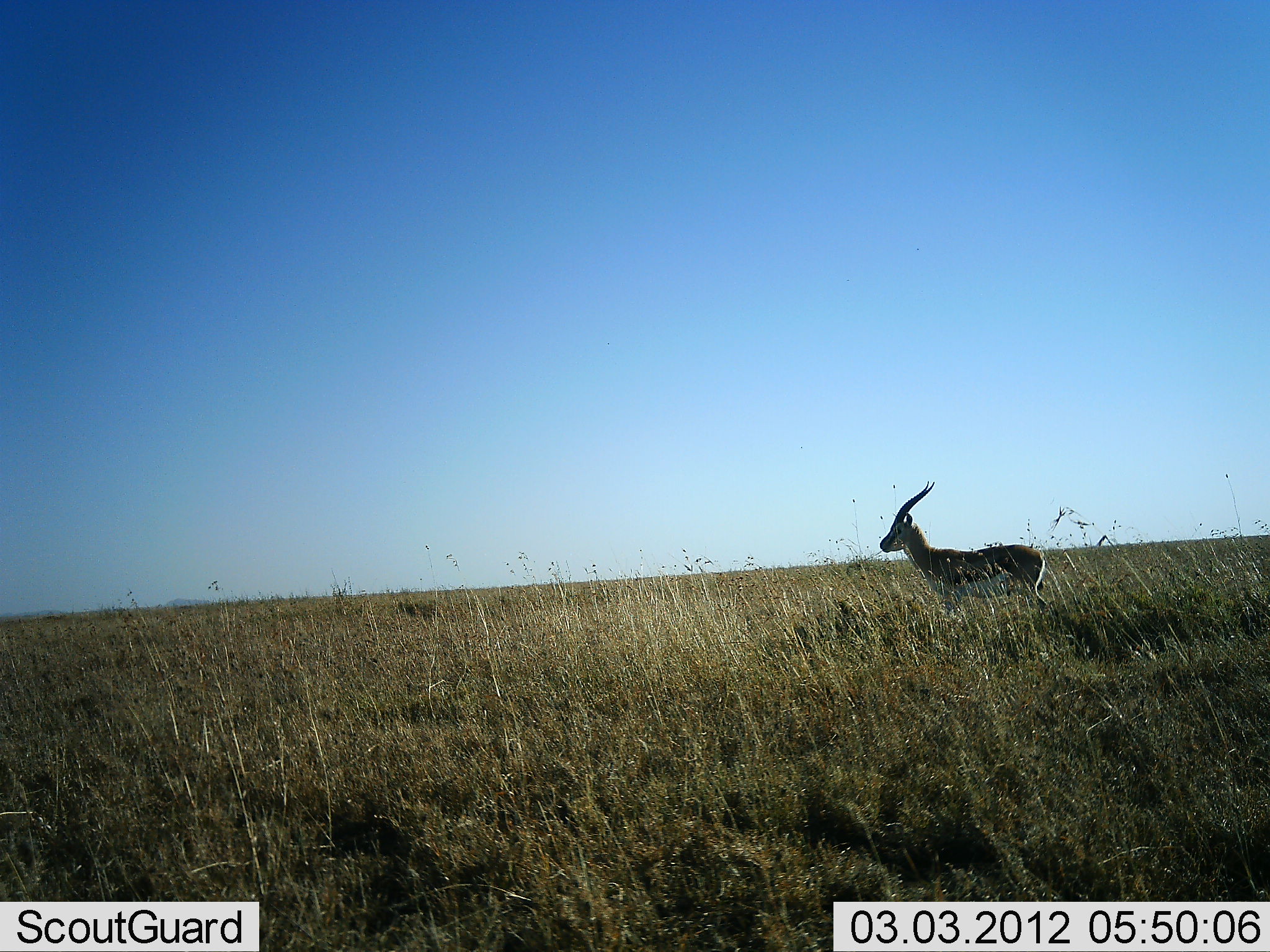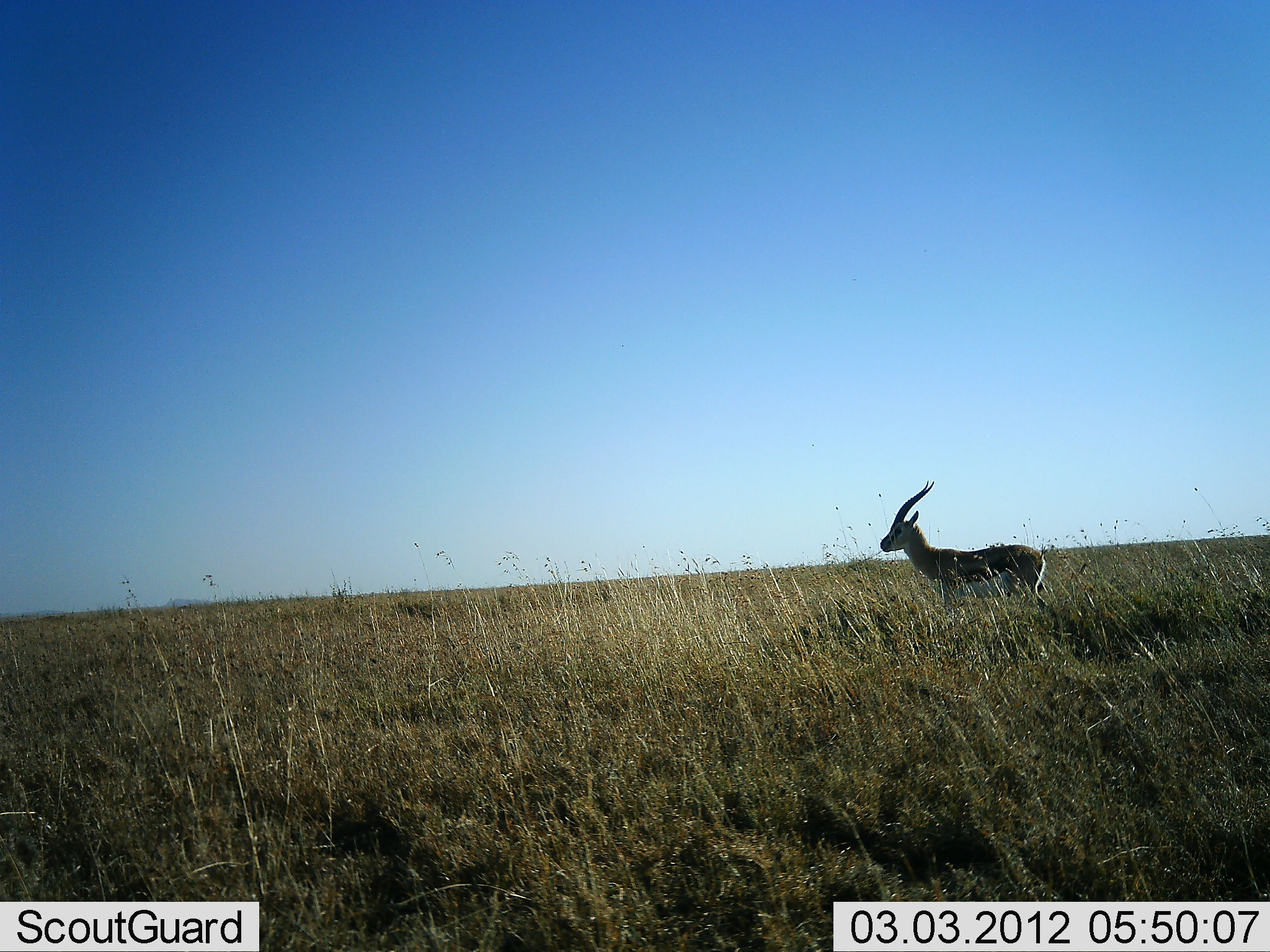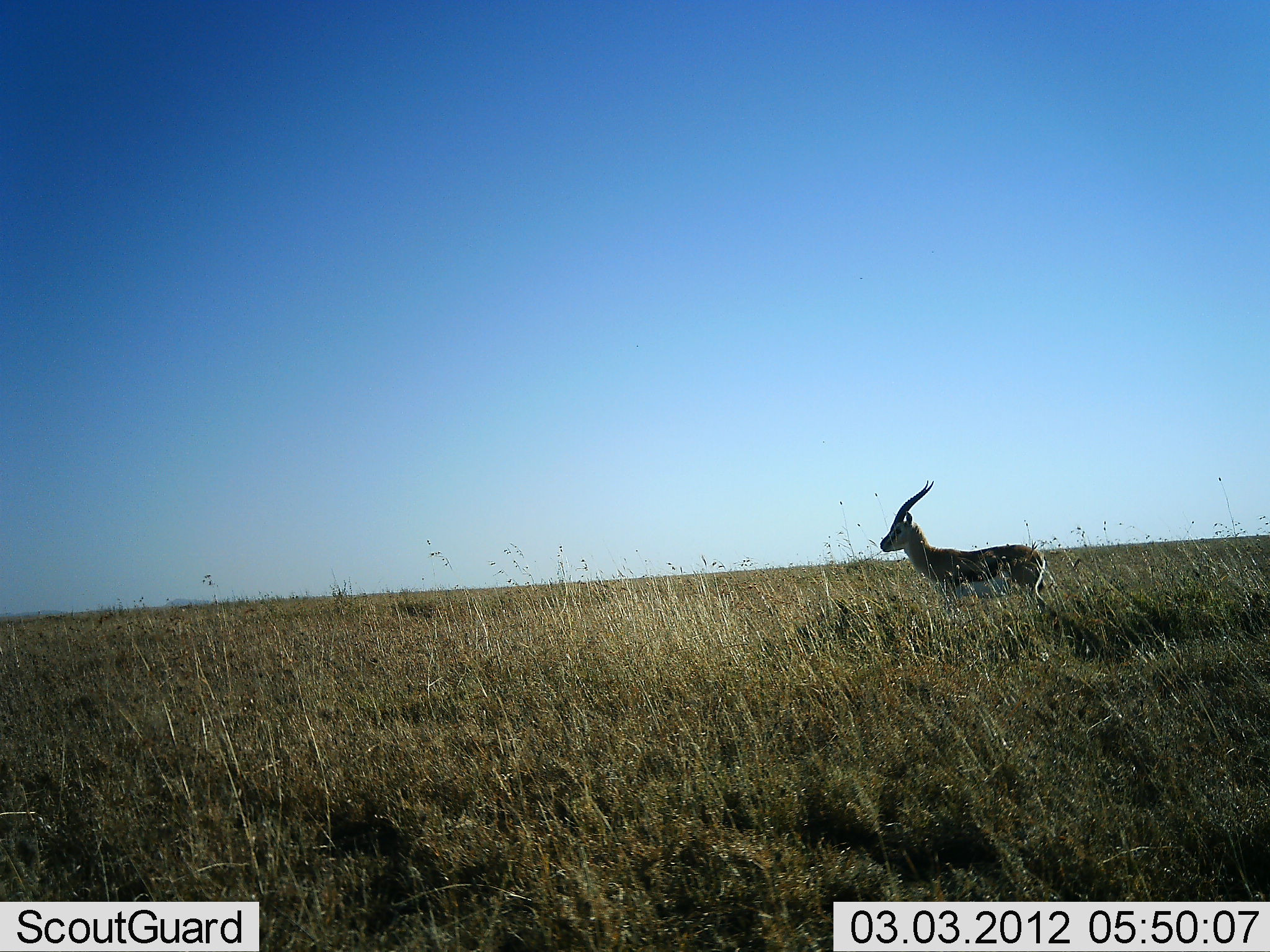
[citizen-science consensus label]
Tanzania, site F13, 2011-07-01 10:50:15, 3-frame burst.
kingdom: Animalia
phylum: Chordata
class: Mammalia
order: Artiodactyla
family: Bovidae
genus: Eudorcas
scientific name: Eudorcas thomsonii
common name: thomson's gazelle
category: gazellethomsons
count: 1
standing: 100%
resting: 0%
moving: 0%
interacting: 0%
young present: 0%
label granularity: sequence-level